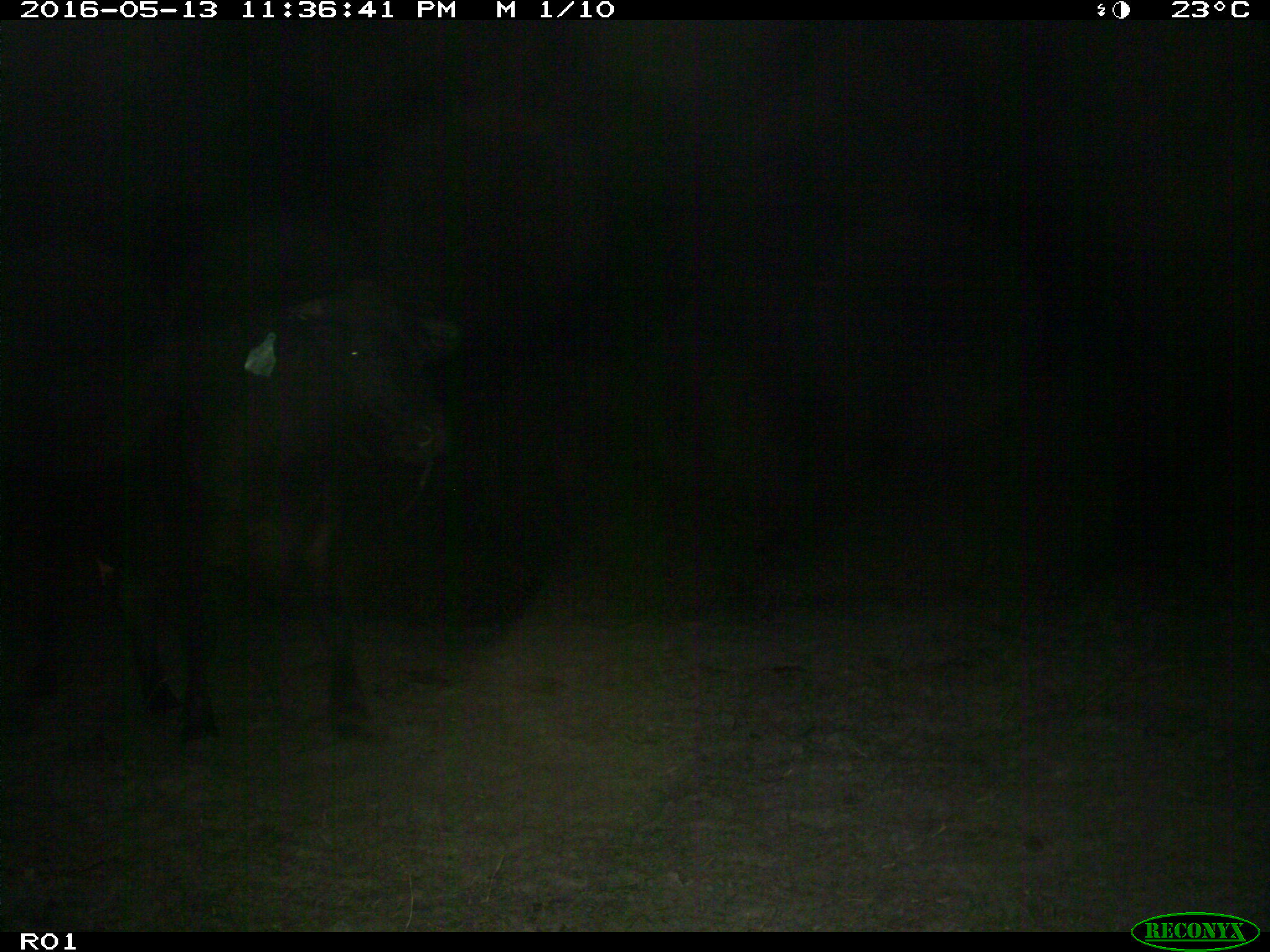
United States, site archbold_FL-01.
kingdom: Animalia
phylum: Chordata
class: Mammalia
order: Artiodactyla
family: Bovidae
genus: Bos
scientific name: Bos taurus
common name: domestic cow